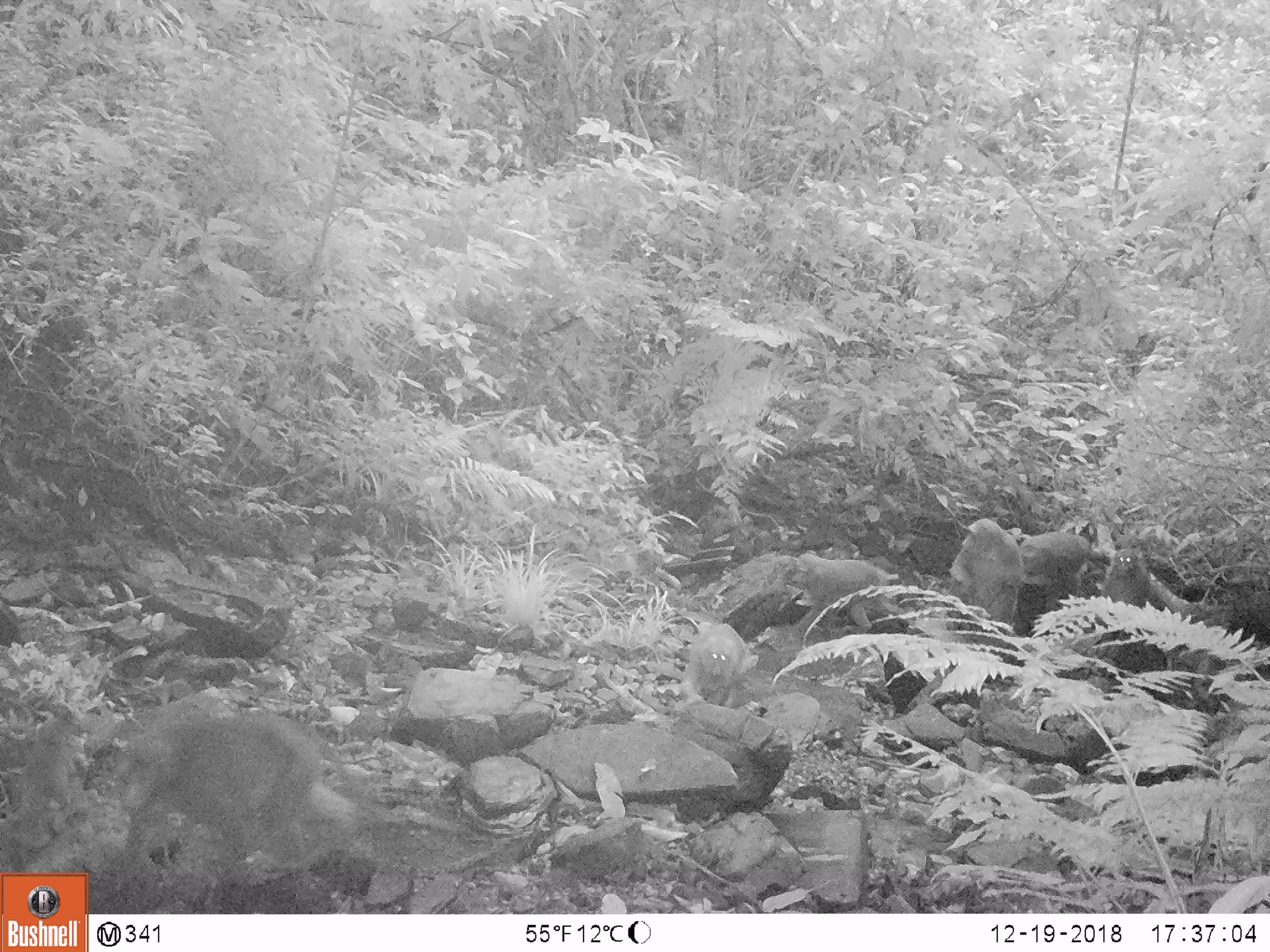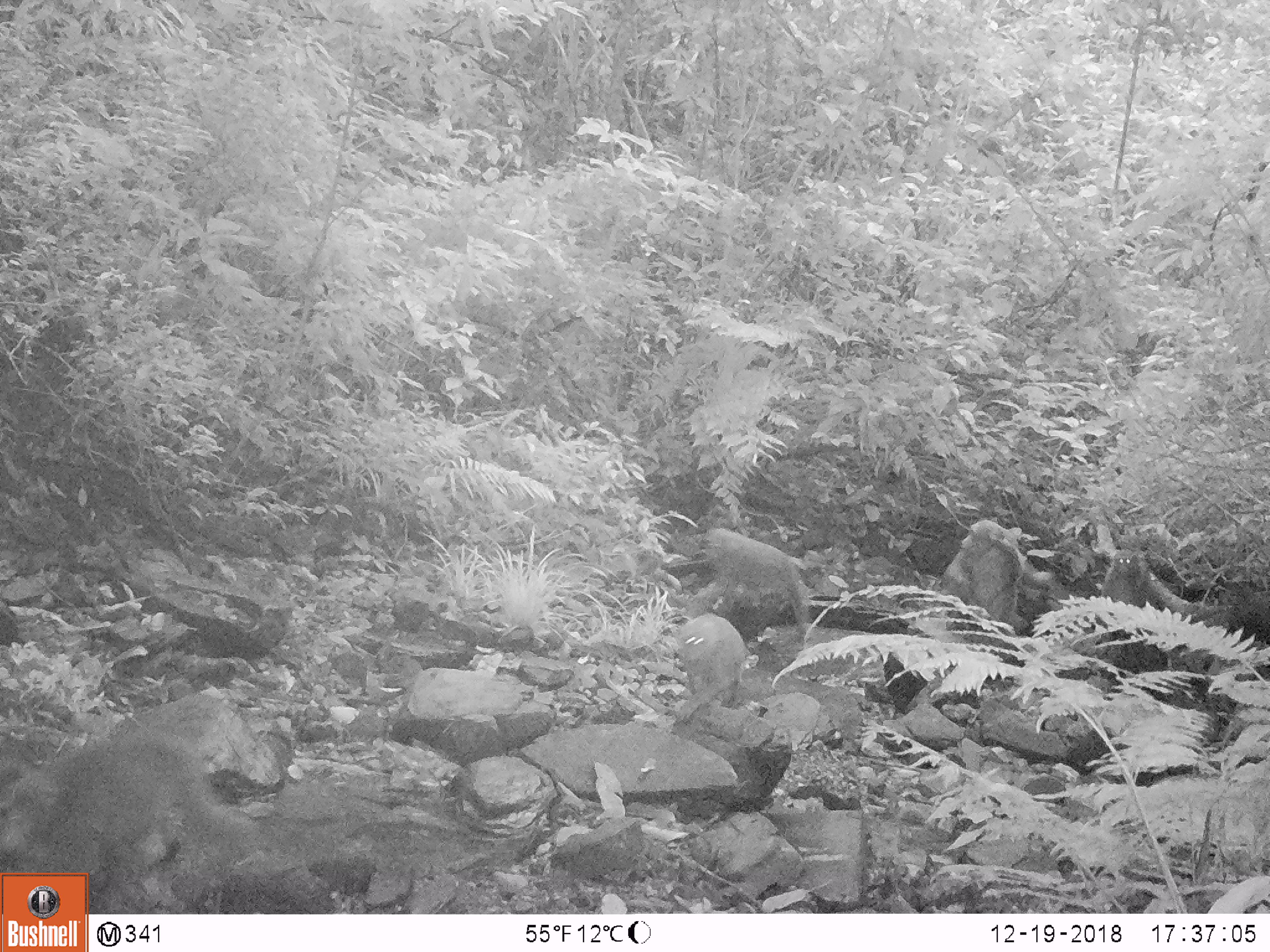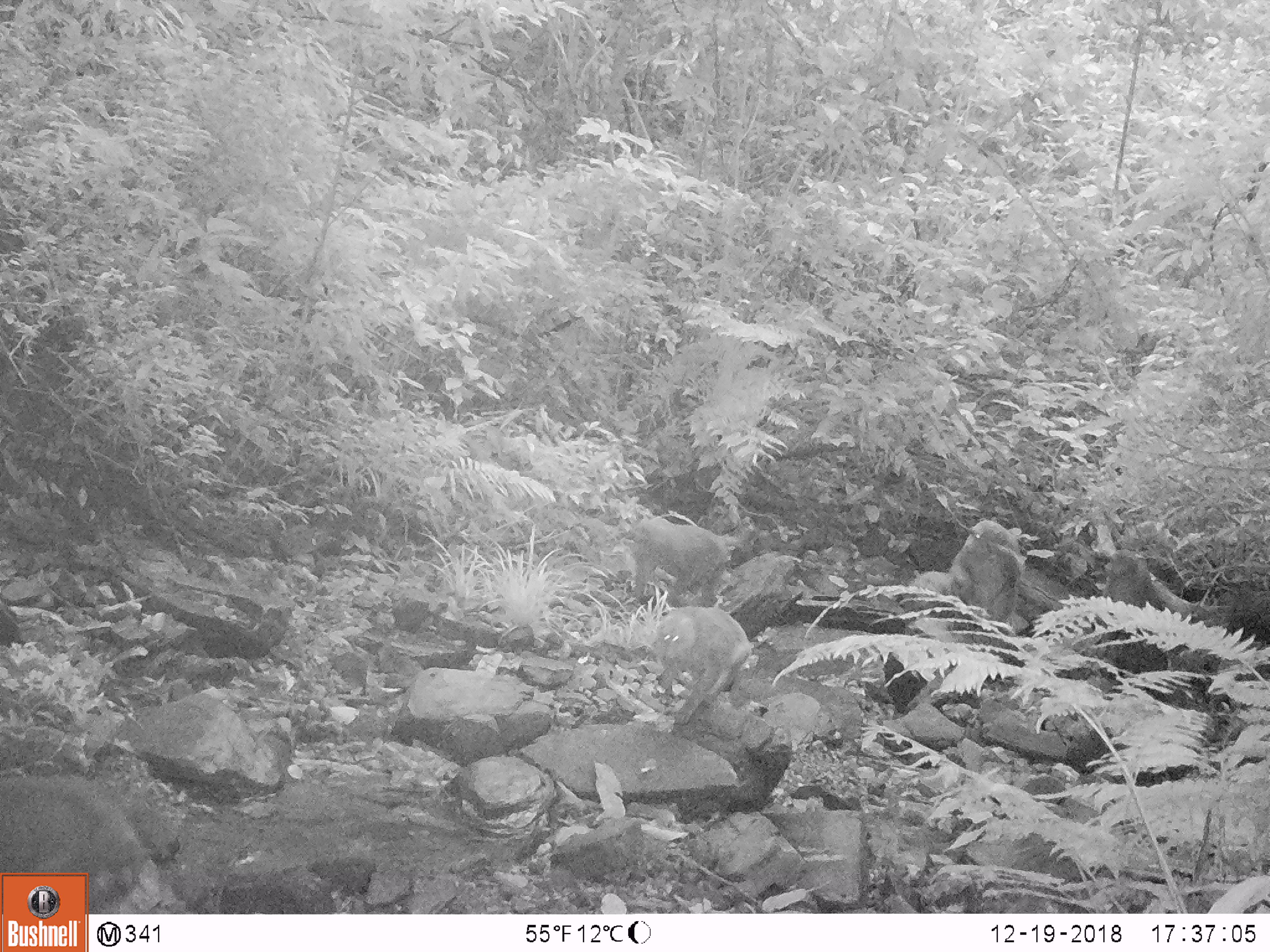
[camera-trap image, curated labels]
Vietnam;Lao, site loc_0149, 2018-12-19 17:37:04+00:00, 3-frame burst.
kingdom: Animalia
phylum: Chordata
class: Mammalia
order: Primates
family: Cercopithecidae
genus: Macaca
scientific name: Macaca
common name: macaques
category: assam or rhesus macaque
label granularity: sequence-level